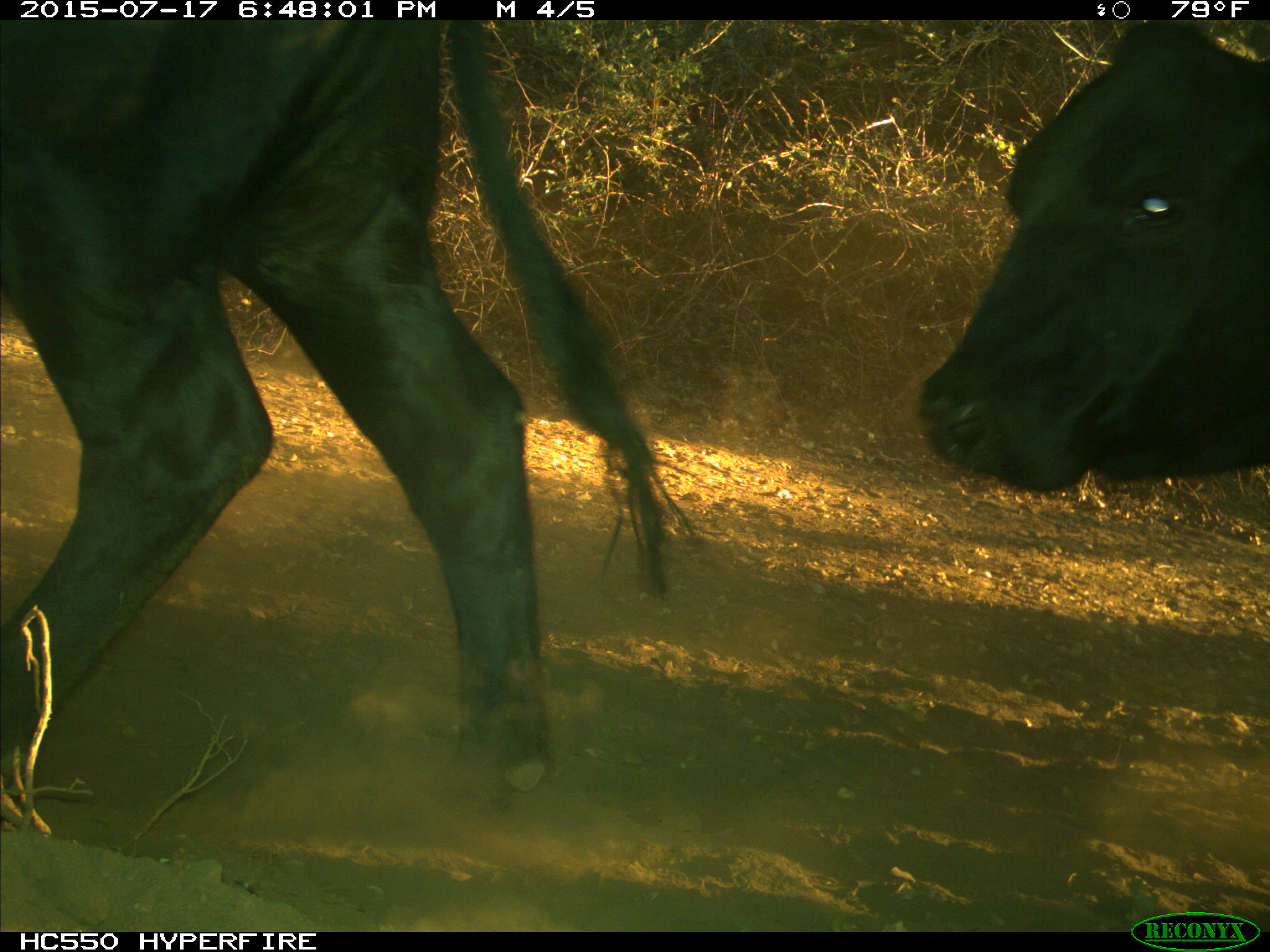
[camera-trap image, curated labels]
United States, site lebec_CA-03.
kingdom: Animalia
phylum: Chordata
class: Mammalia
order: Artiodactyla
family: Bovidae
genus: Bos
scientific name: Bos taurus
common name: domestic cow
Bos taurus (domestic cow).